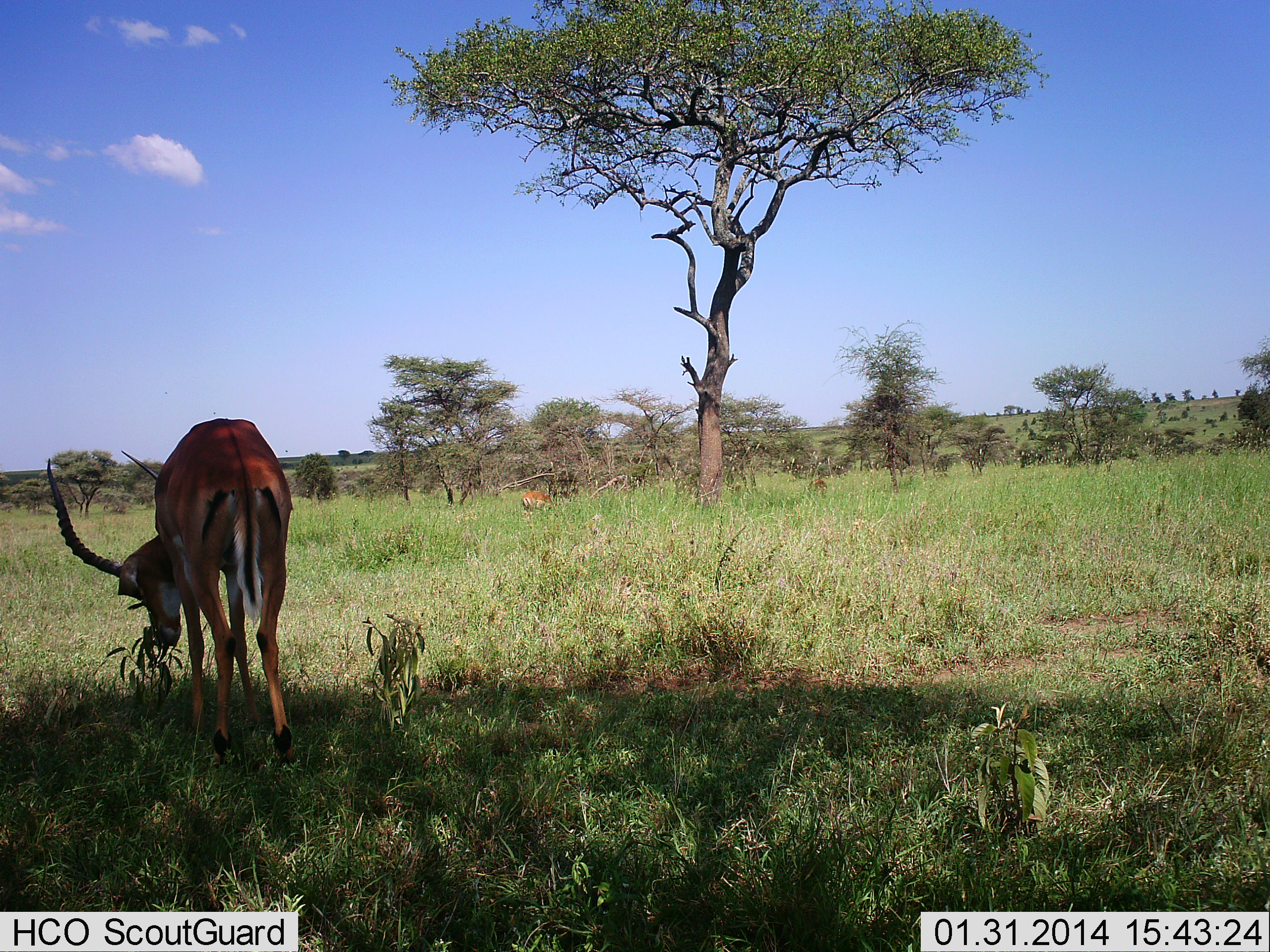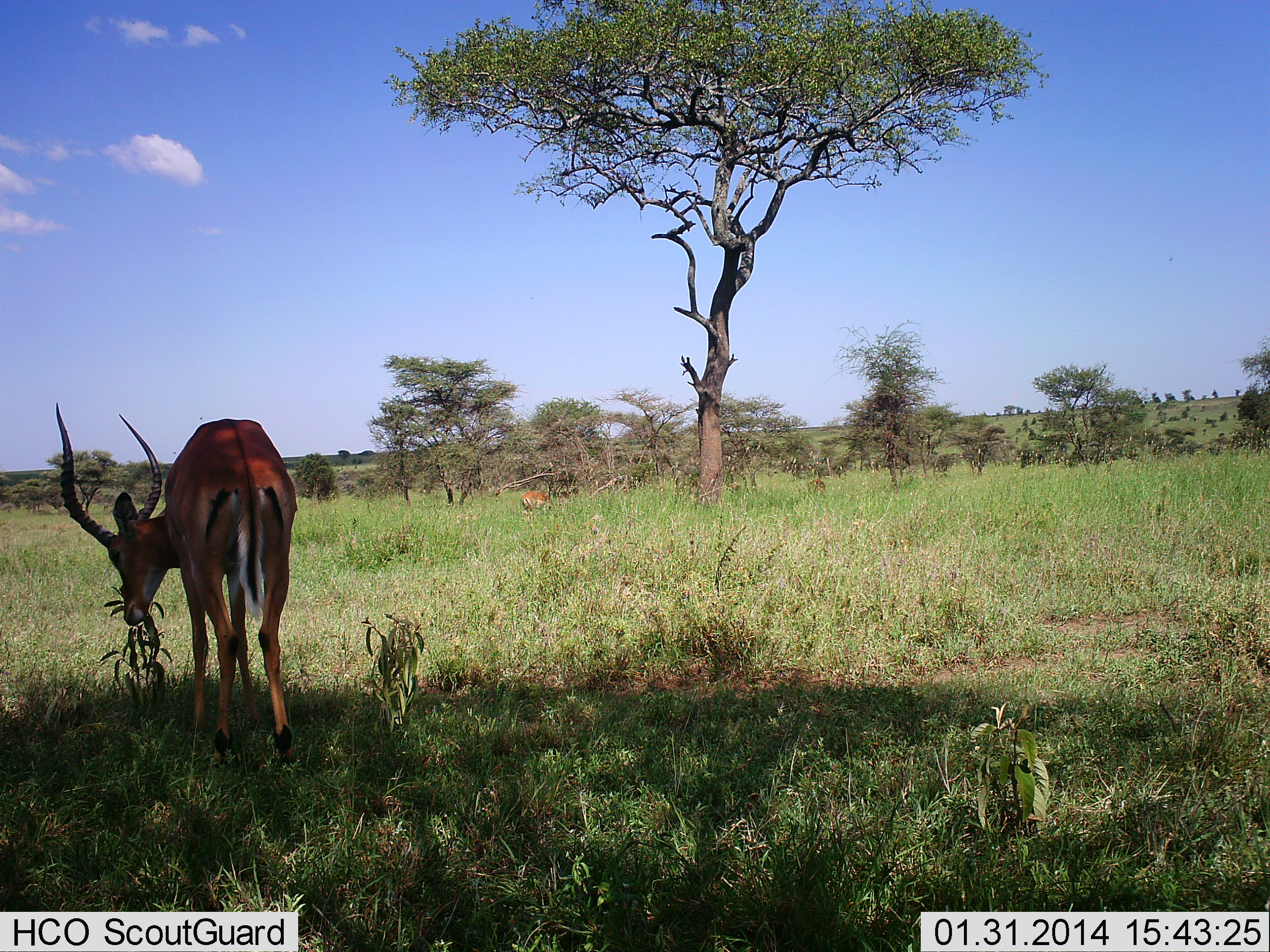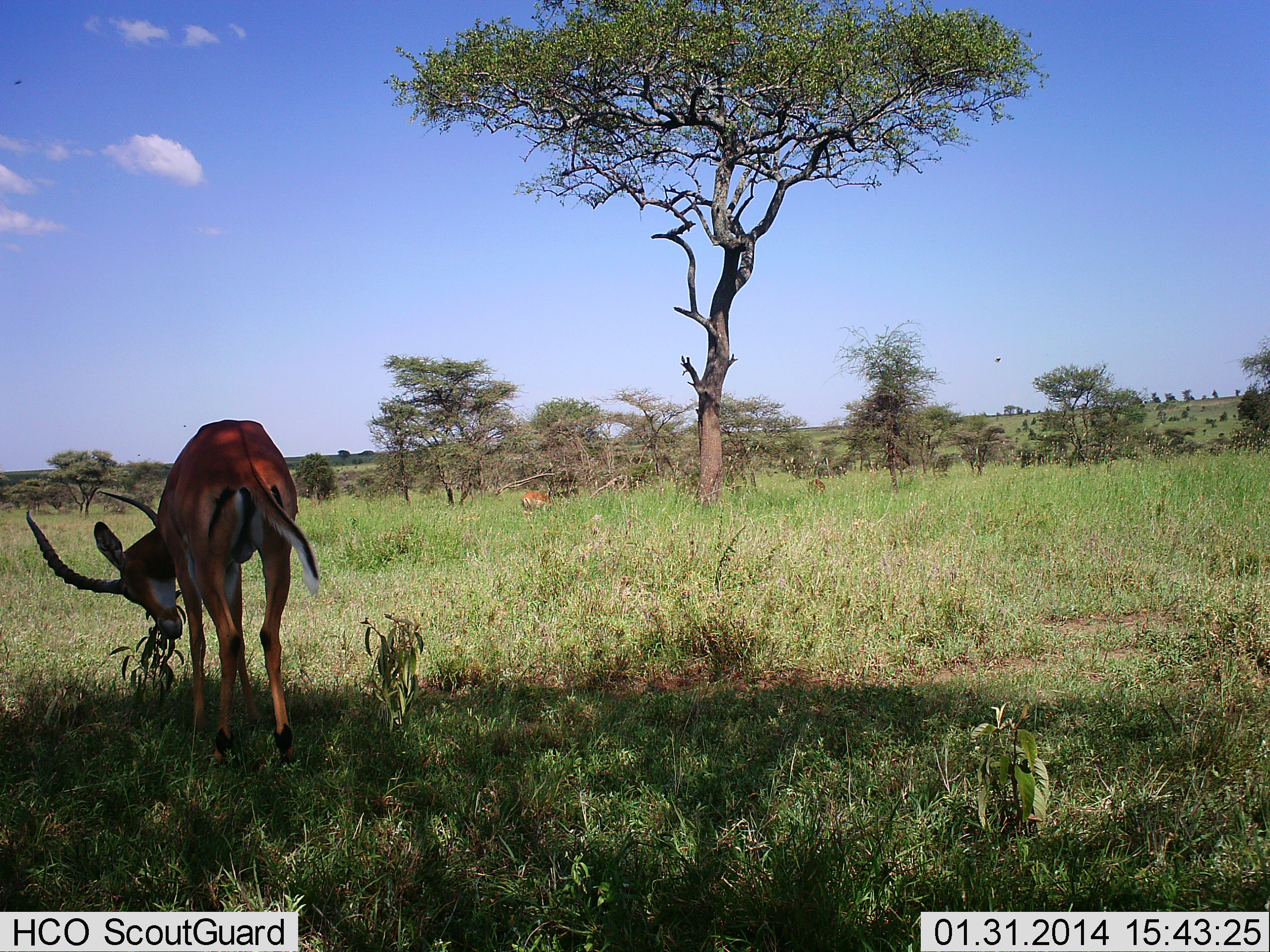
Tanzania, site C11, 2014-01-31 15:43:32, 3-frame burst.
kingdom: Animalia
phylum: Chordata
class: Mammalia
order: Artiodactyla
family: Bovidae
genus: Aepyceros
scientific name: Aepyceros melampus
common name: impala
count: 1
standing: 18%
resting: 0%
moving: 0%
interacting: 0%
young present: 0%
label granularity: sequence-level